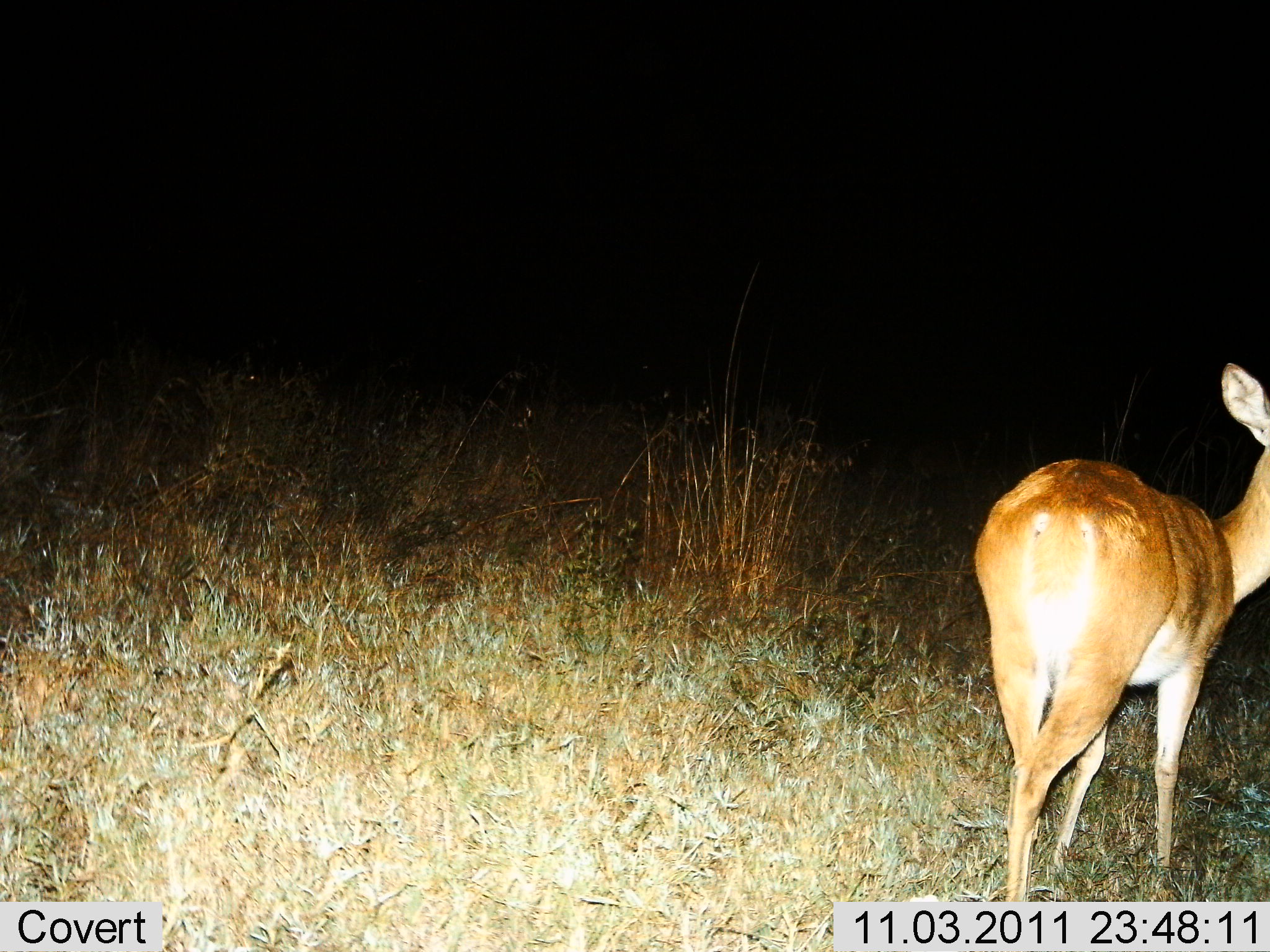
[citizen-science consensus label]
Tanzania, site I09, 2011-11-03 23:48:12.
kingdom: Animalia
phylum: Chordata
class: Mammalia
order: Artiodactyla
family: Bovidae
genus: Redunca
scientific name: Redunca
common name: reedbuck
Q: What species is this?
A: Reedbuck (Redunca).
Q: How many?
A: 1.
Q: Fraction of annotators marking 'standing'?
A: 67%.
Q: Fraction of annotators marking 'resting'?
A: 0%.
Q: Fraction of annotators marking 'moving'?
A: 33%.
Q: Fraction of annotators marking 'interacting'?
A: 0%.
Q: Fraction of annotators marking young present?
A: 0%.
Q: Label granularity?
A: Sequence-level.